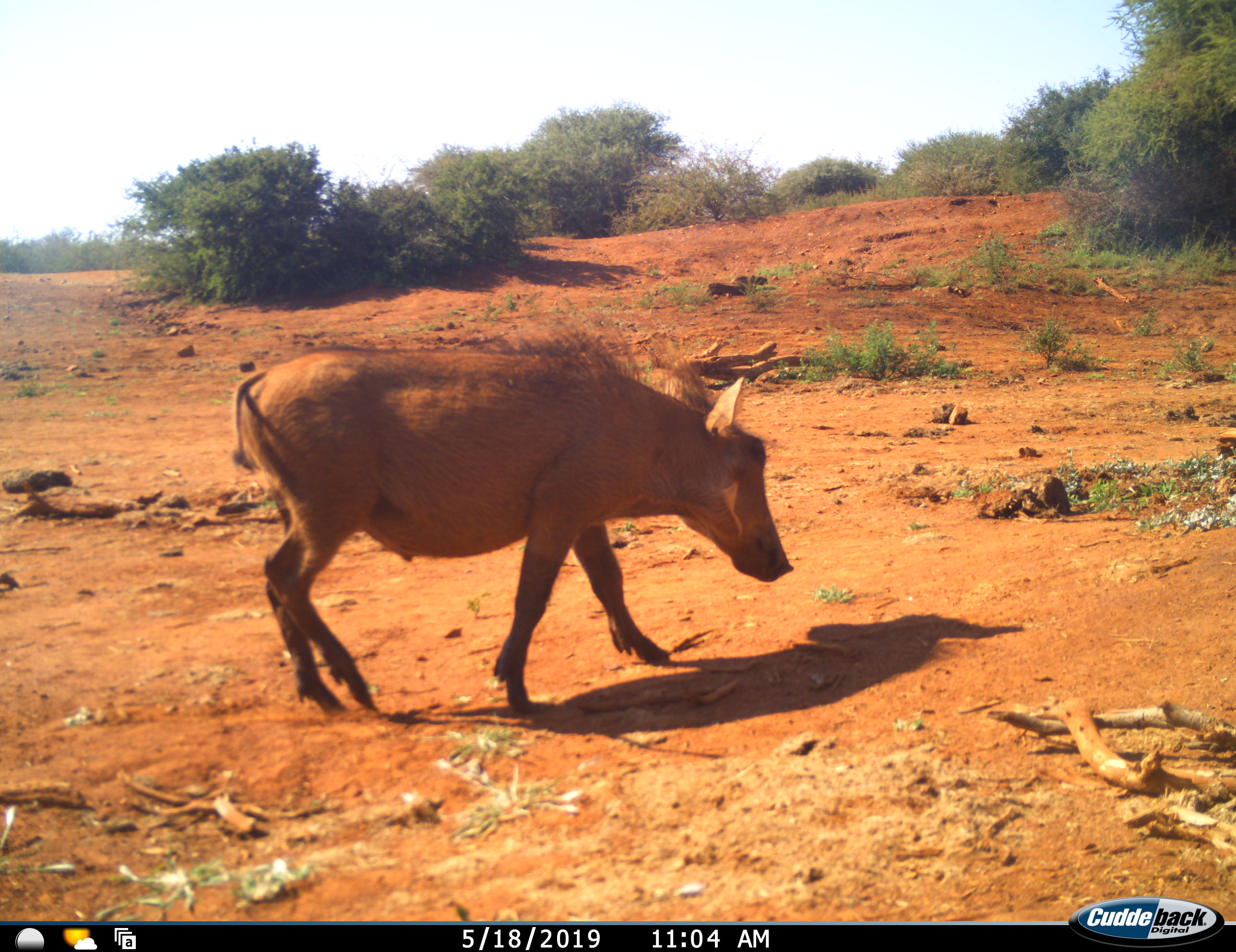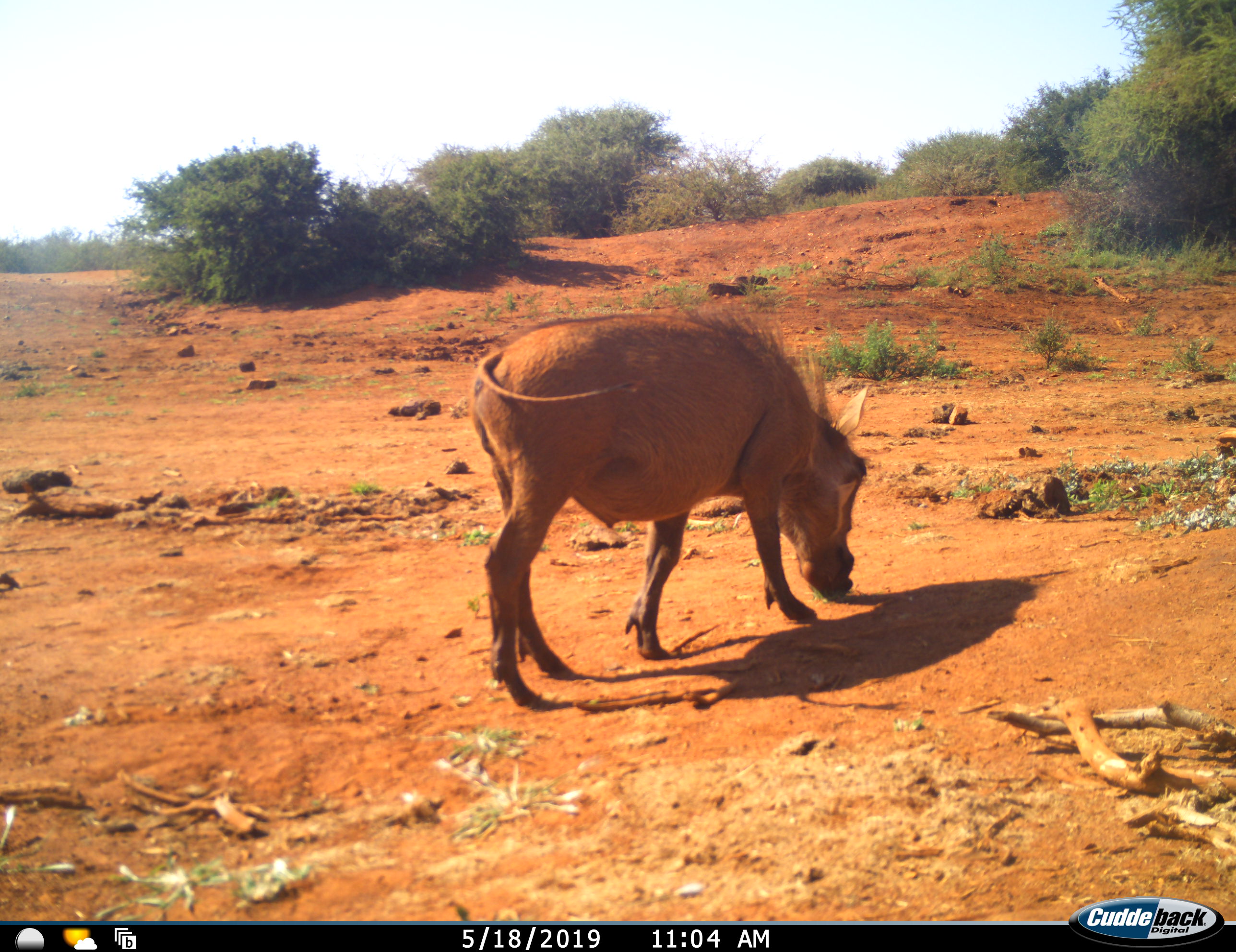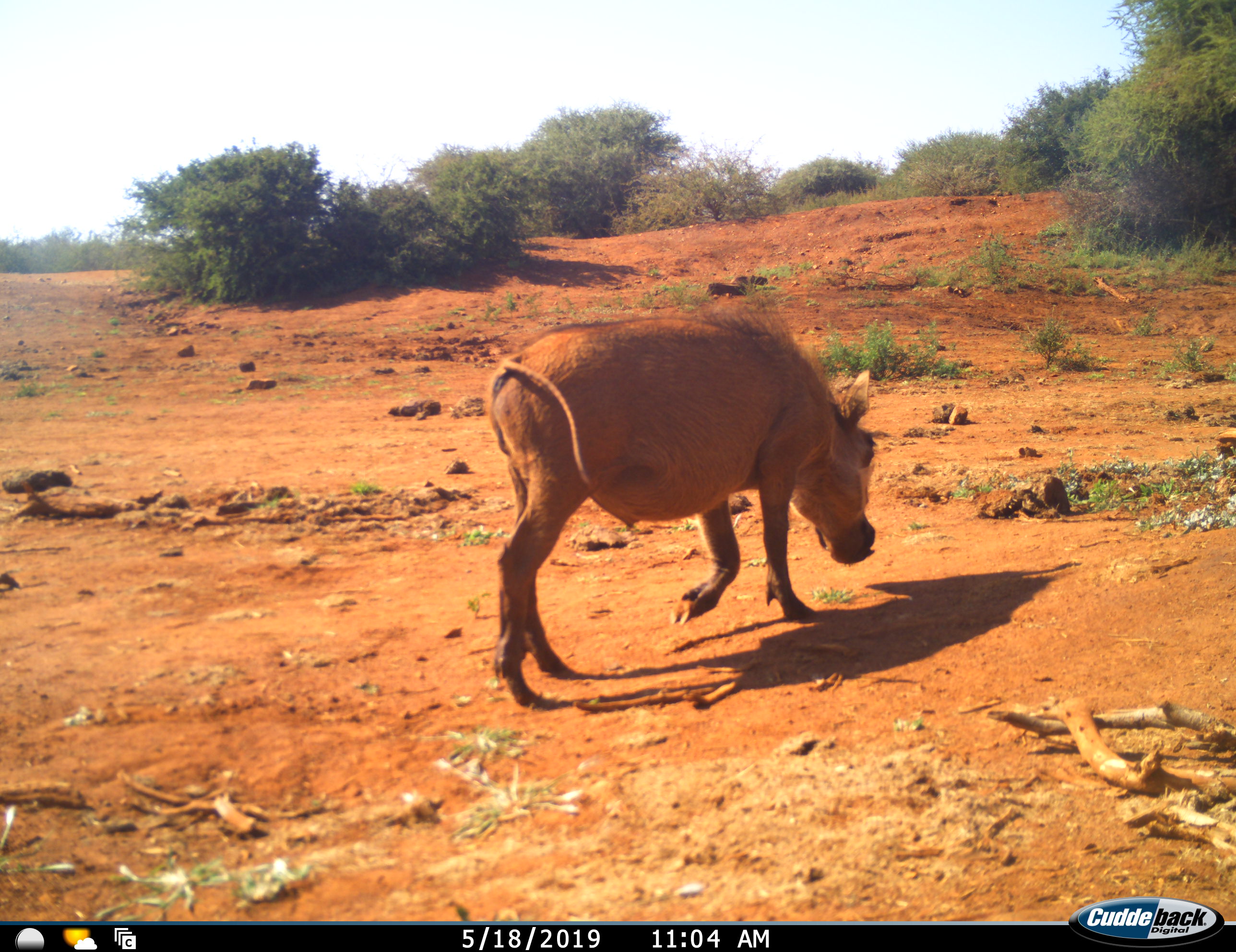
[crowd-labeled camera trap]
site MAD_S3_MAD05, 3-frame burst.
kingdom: Animalia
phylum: Chordata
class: Mammalia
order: Artiodactyla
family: Suidae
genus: Phacochoerus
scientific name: Phacochoerus africanus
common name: warthog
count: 1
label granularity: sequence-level